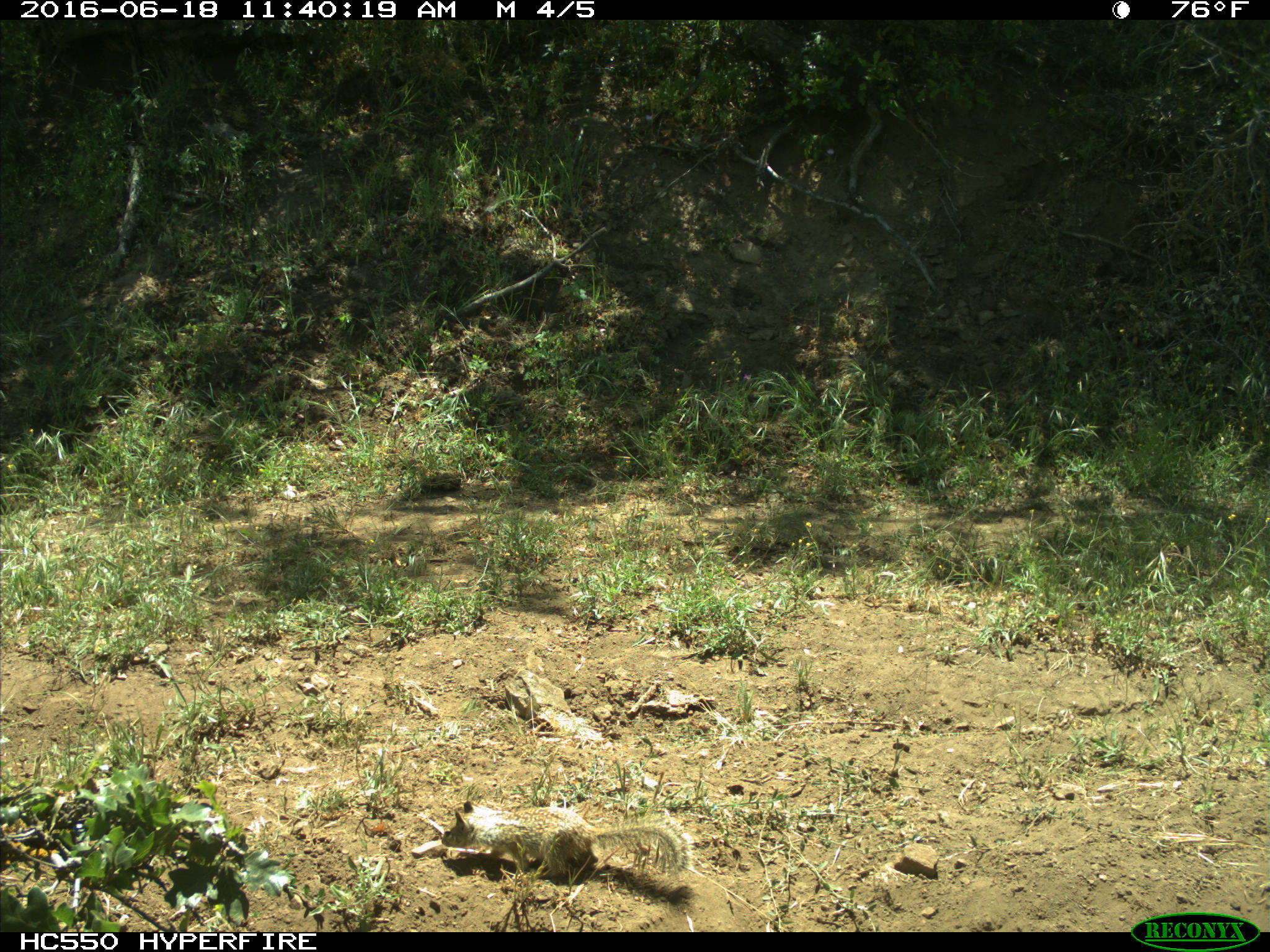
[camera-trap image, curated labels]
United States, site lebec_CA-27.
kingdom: Animalia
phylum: Chordata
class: Mammalia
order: Rodentia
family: Sciuridae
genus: Otospermophilus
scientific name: Otospermophilus beecheyi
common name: california ground squirrel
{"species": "Otospermophilus beecheyi (california ground squirrel)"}